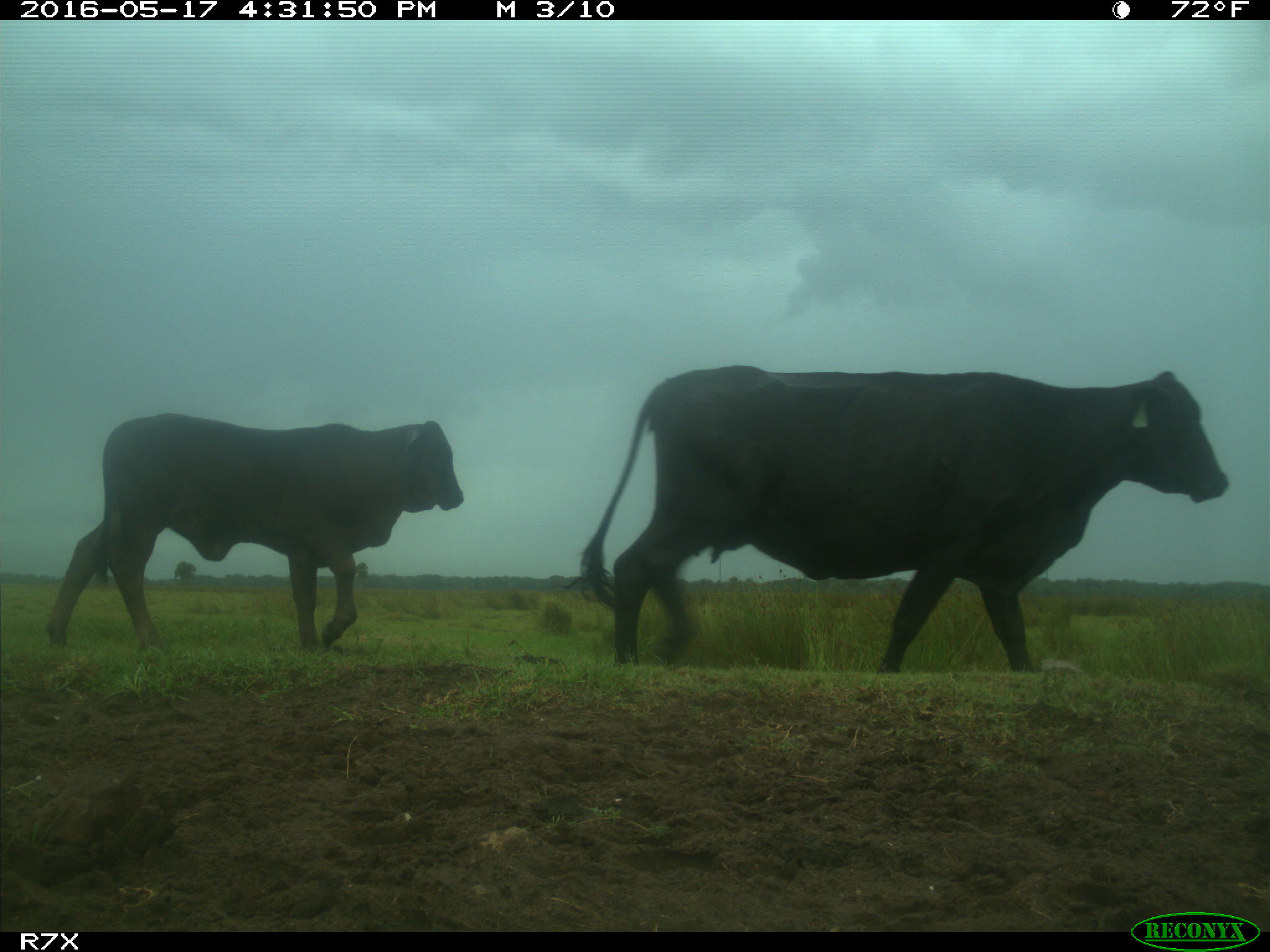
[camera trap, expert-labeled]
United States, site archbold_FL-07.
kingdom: Animalia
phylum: Chordata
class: Mammalia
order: Artiodactyla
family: Bovidae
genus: Bos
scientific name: Bos taurus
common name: domestic cow